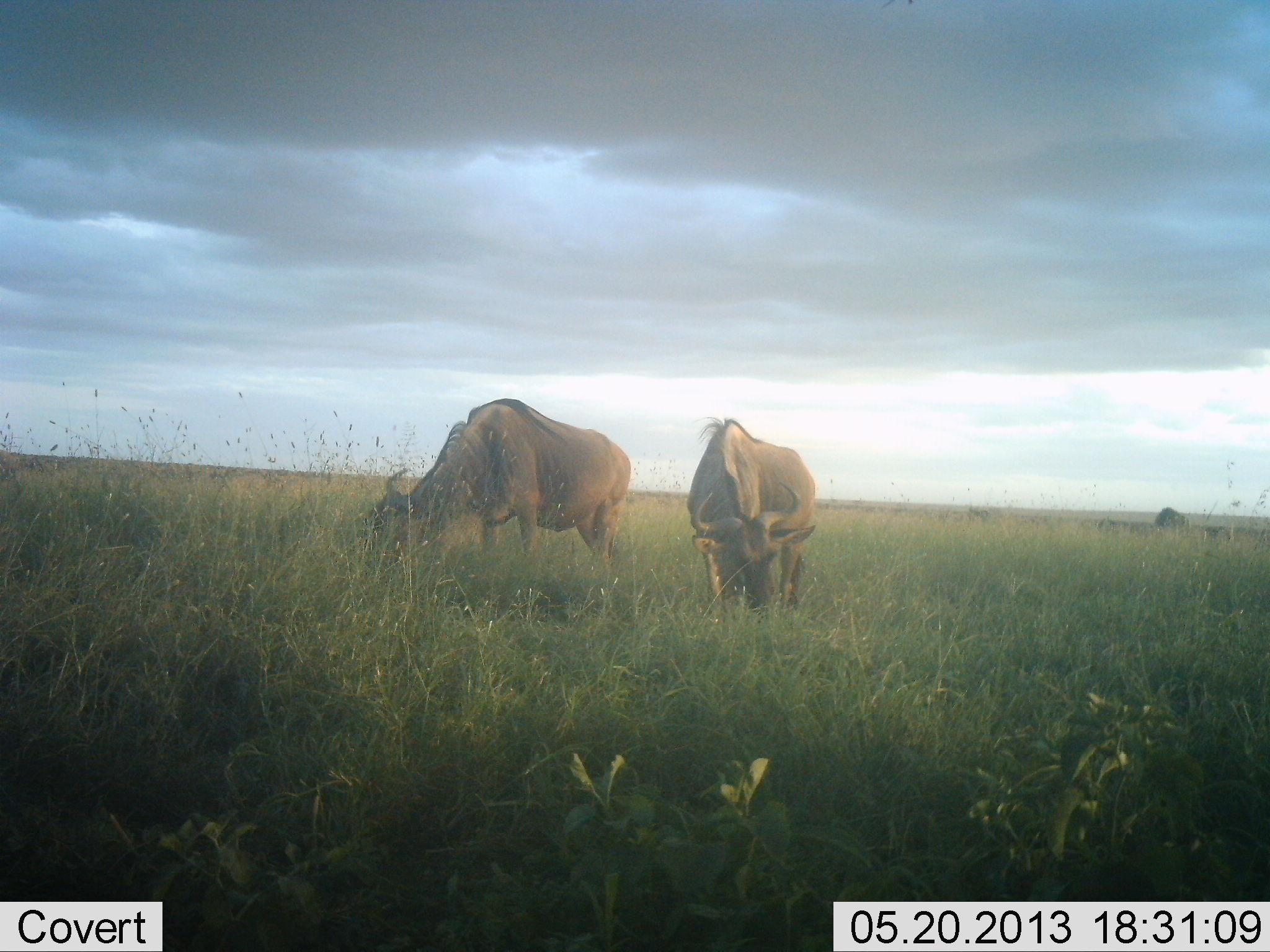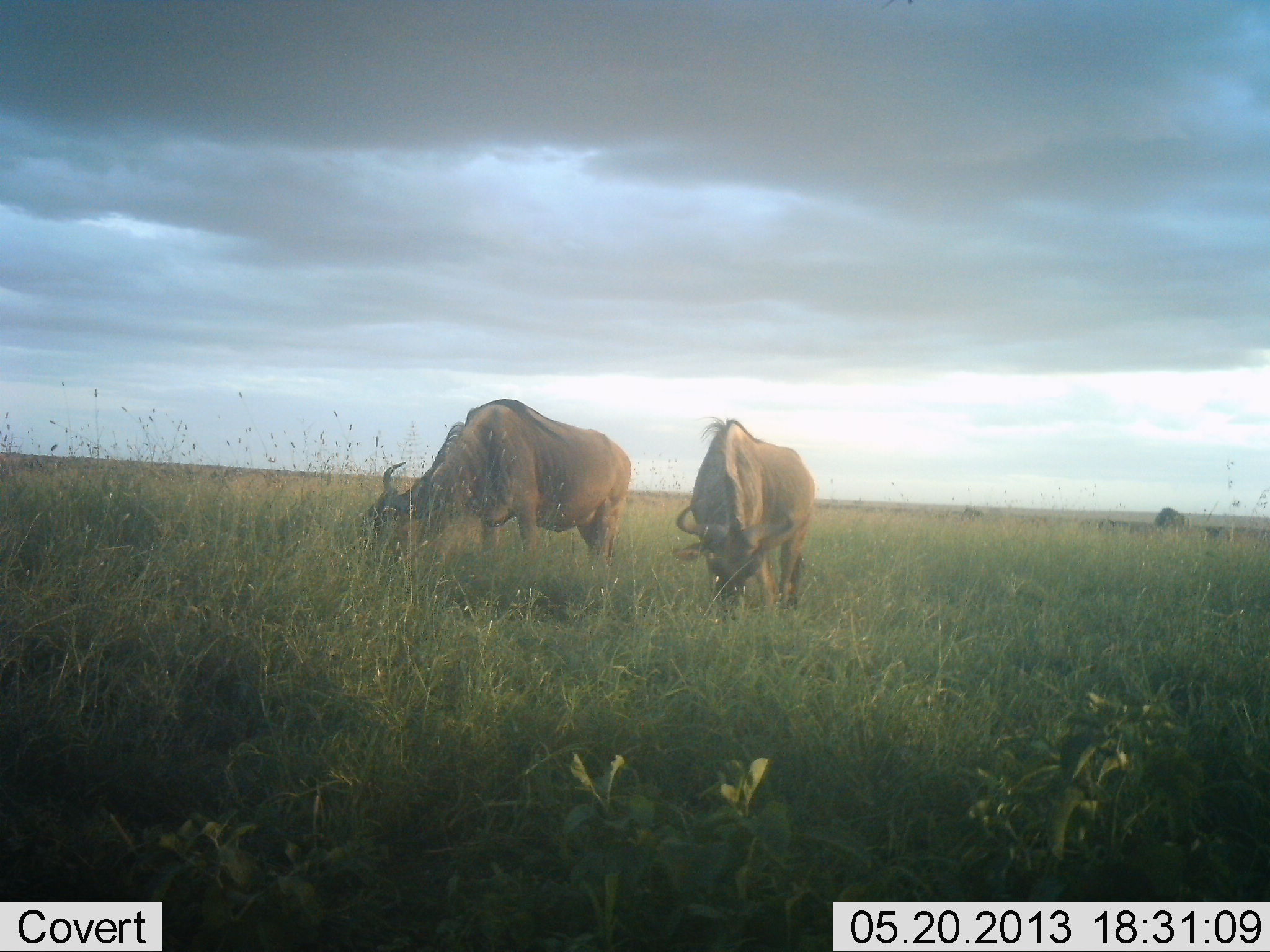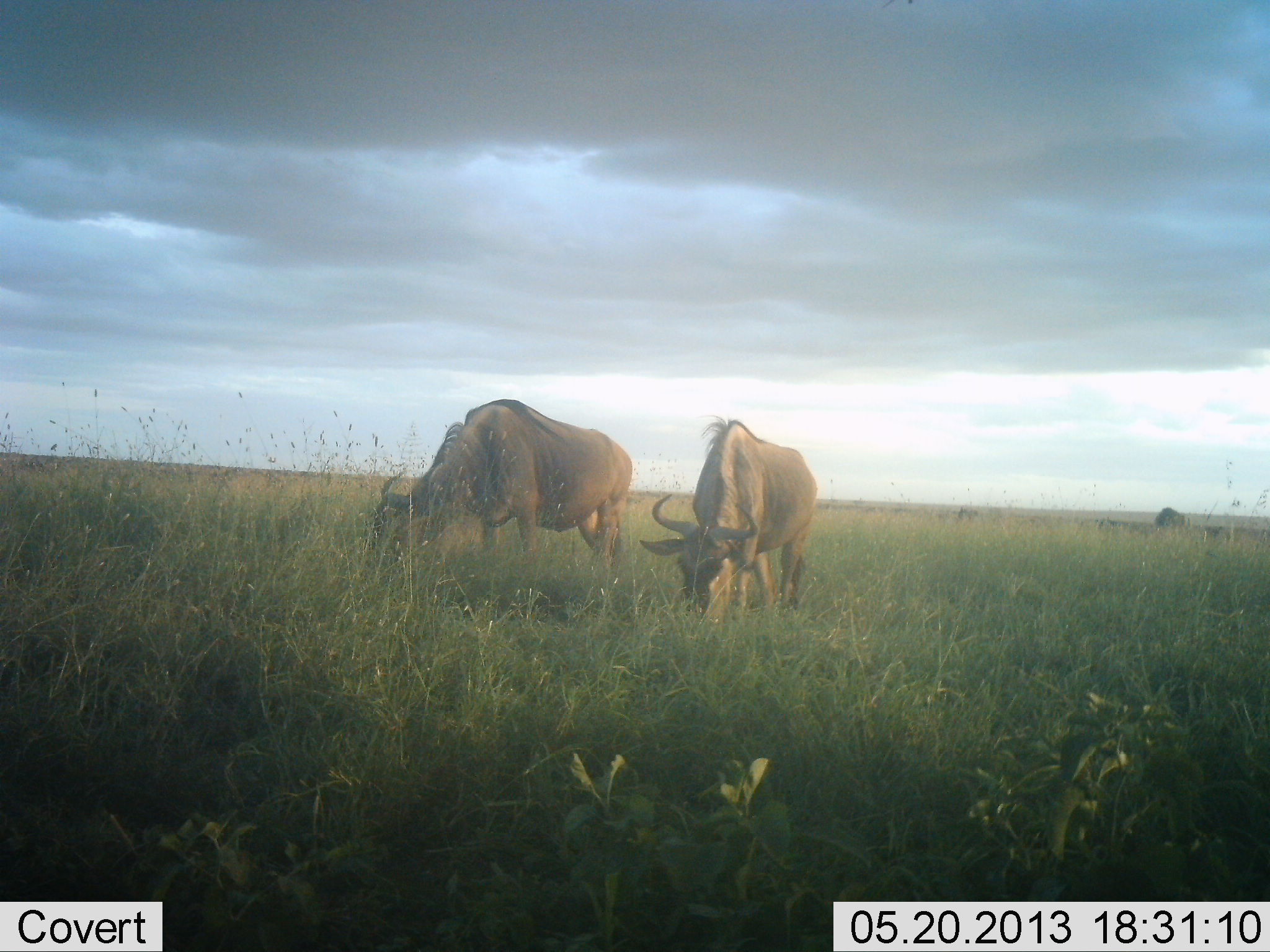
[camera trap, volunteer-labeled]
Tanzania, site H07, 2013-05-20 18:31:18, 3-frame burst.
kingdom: Animalia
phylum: Chordata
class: Mammalia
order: Artiodactyla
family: Bovidae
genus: Connochaetes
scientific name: Connochaetes taurinus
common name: blue wildebeest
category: wildebeest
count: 2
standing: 16%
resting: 0%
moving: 8%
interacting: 0%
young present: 0%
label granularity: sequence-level